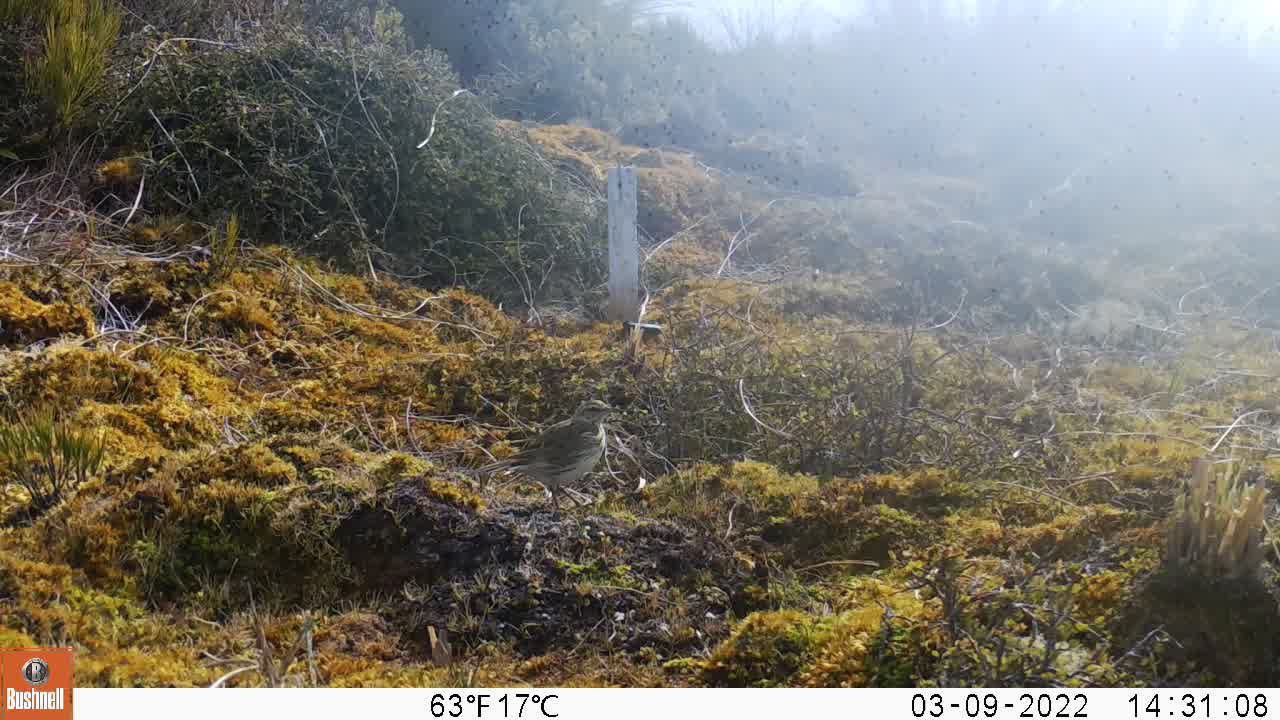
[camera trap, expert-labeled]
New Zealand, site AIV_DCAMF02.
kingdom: Animalia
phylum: Chordata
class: Aves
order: Passeriformes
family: Motacillidae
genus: Anthus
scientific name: Anthus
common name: pipit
Pipit (Anthus).